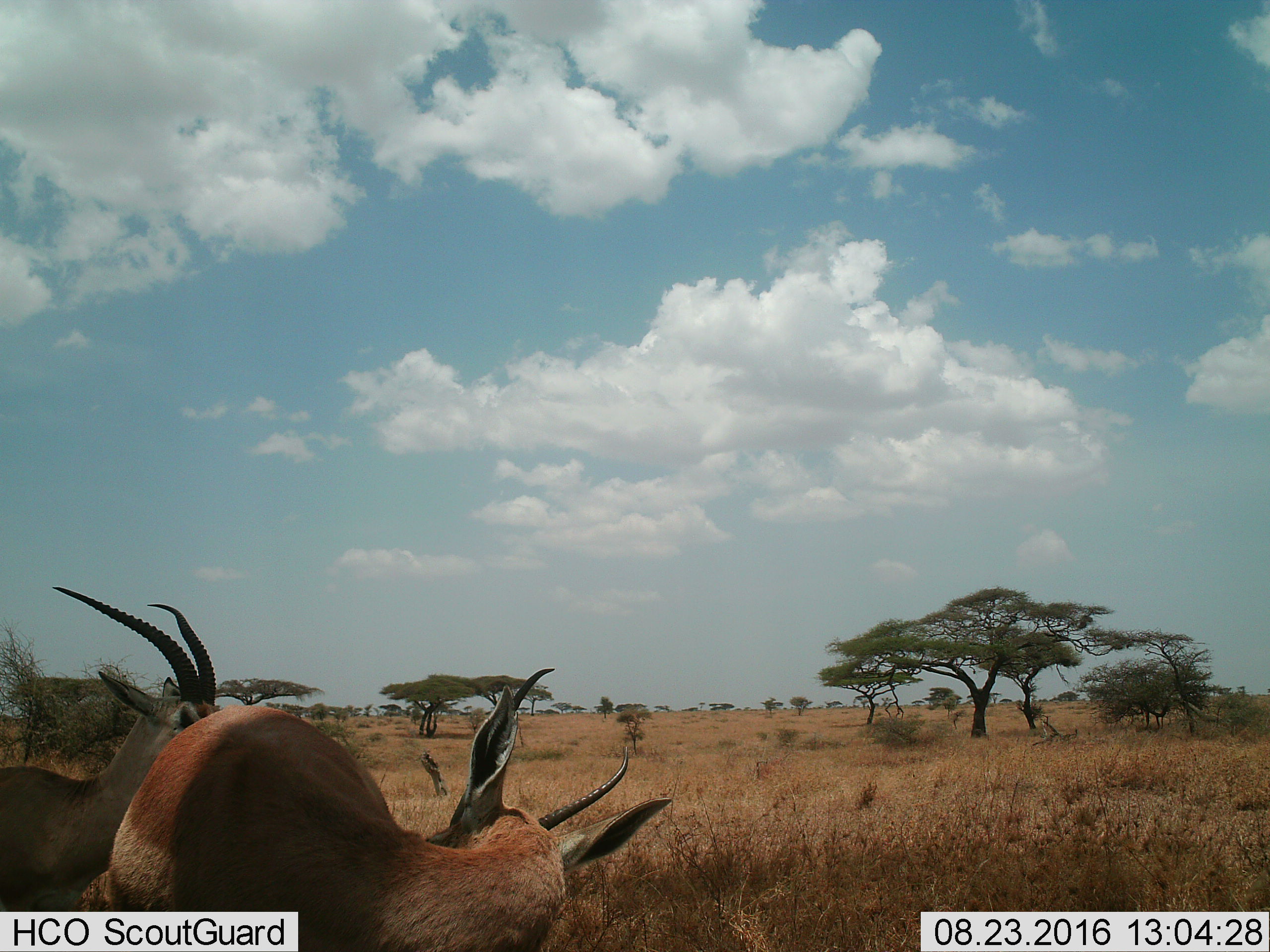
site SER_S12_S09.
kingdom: Animalia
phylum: Chordata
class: Mammalia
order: Artiodactyla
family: Bovidae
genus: Nanger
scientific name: Nanger granti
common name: grant's gazelle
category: gazellegrants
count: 2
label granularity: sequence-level